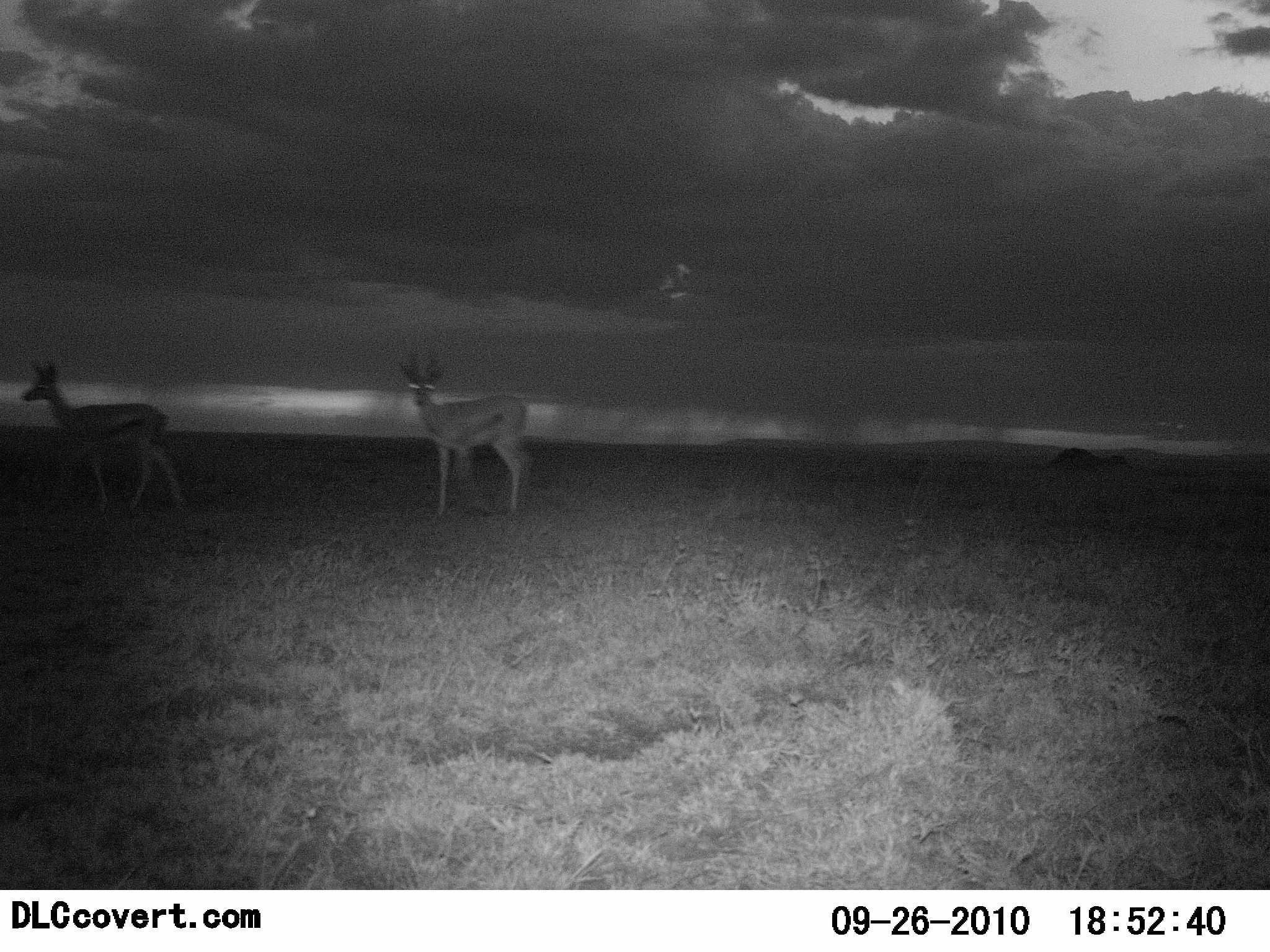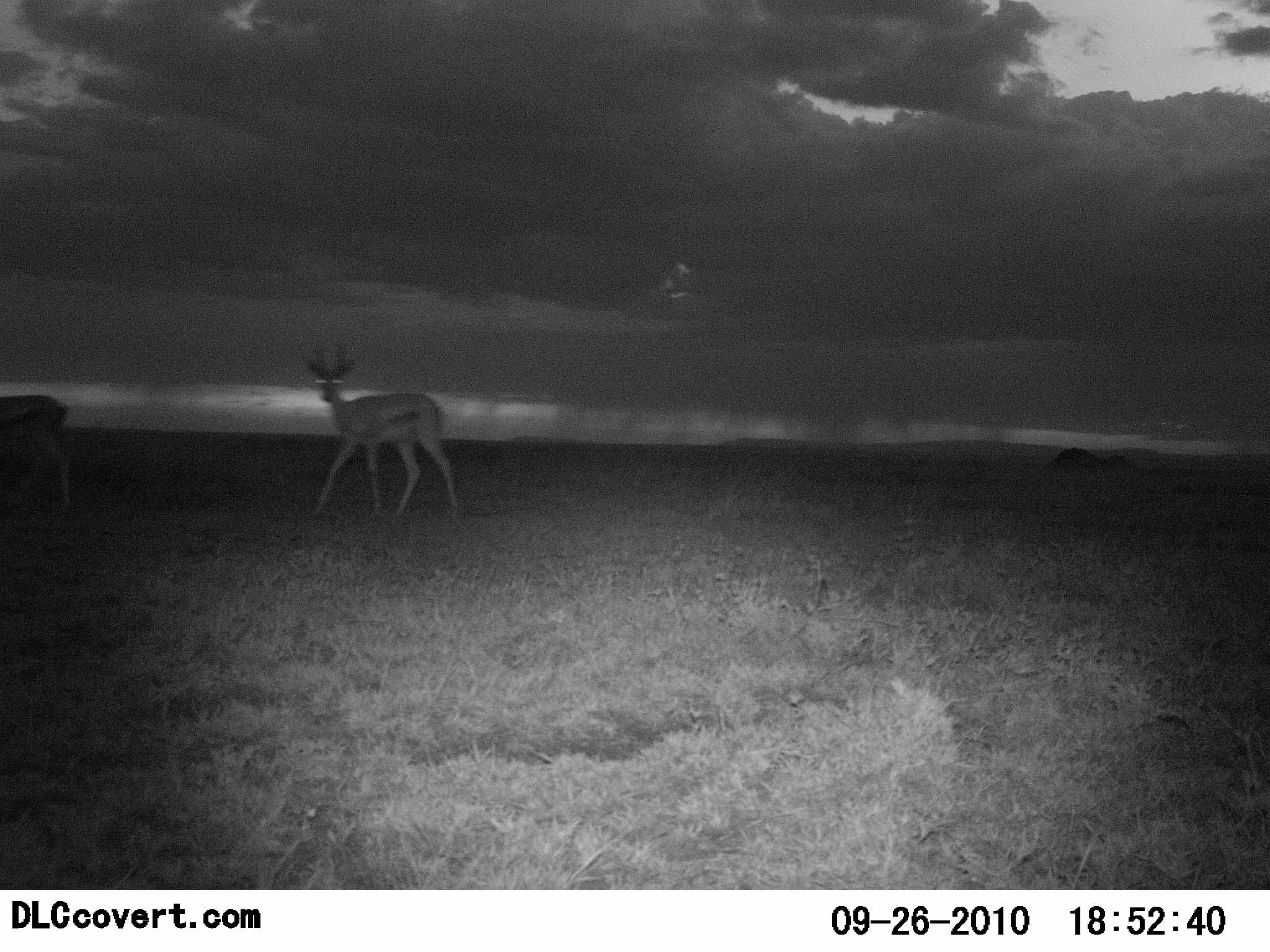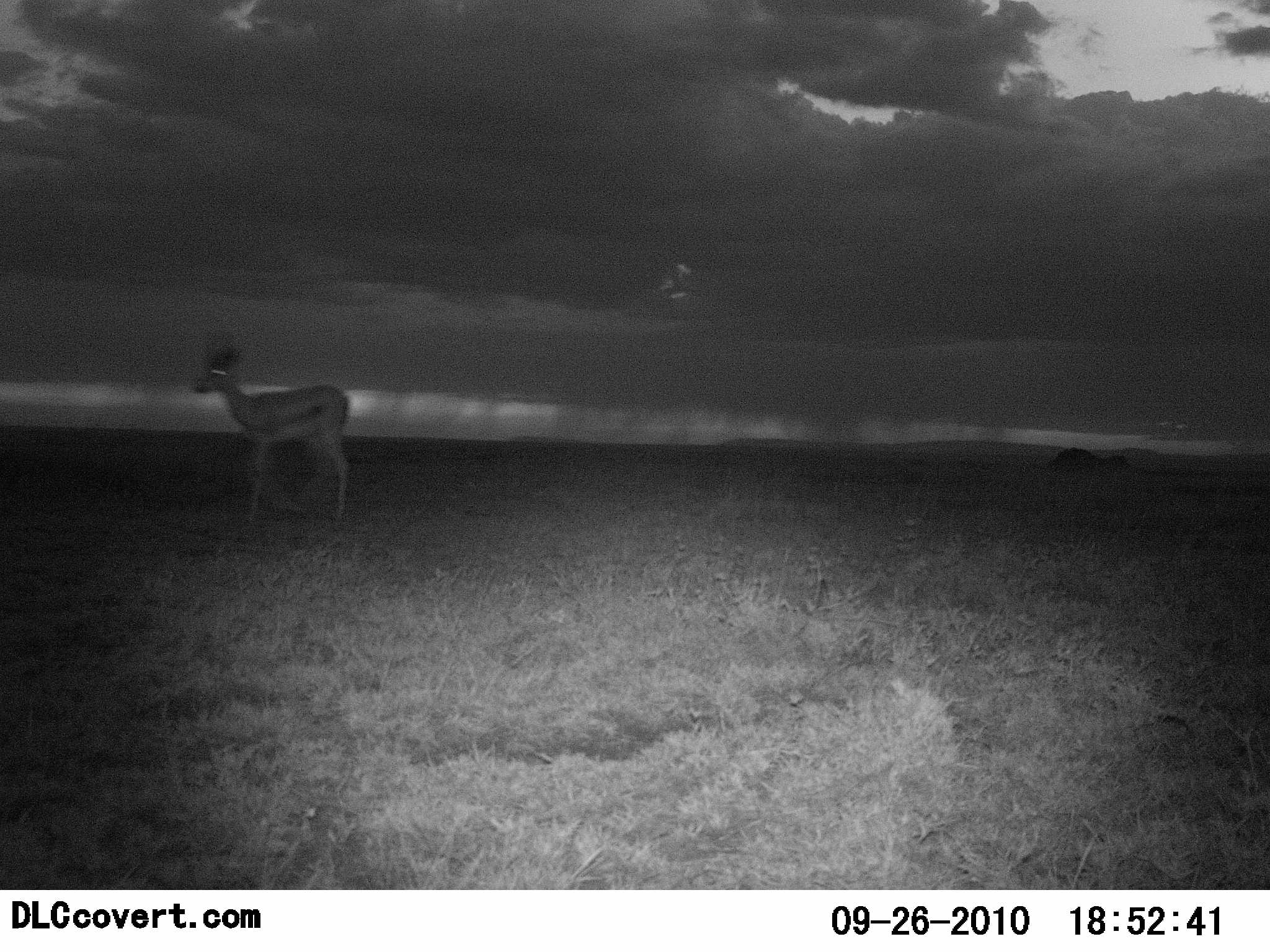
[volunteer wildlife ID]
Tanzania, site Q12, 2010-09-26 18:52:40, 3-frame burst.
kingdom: Animalia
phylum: Chordata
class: Mammalia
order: Artiodactyla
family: Bovidae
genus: Eudorcas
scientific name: Eudorcas thomsonii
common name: thomson's gazelle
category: gazellethomsons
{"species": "gazellethomsons (thomson's gazelle) (Eudorcas thomsonii)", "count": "2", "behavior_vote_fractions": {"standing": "12%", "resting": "0%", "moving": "94%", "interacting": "0%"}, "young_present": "0%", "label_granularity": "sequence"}